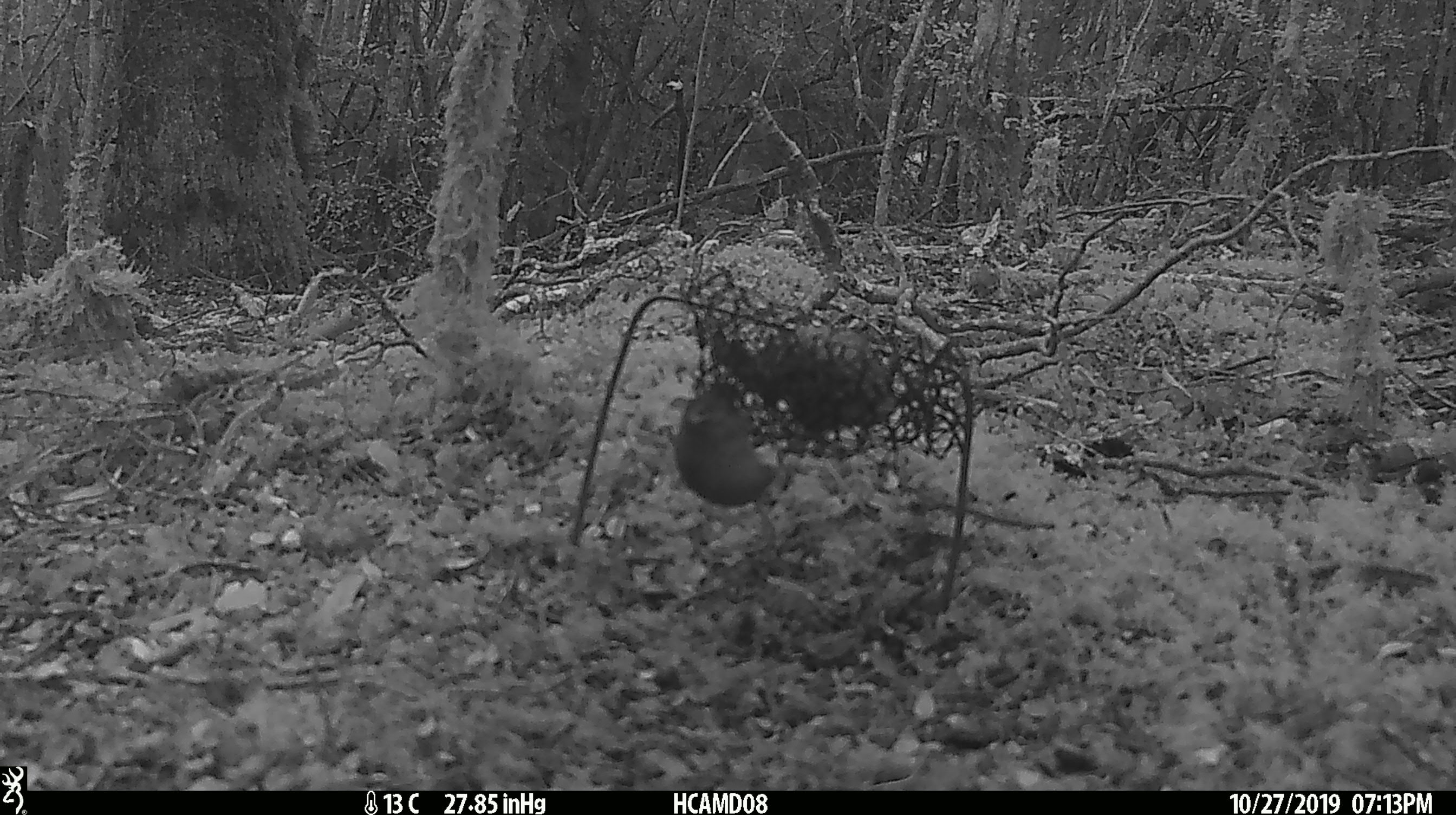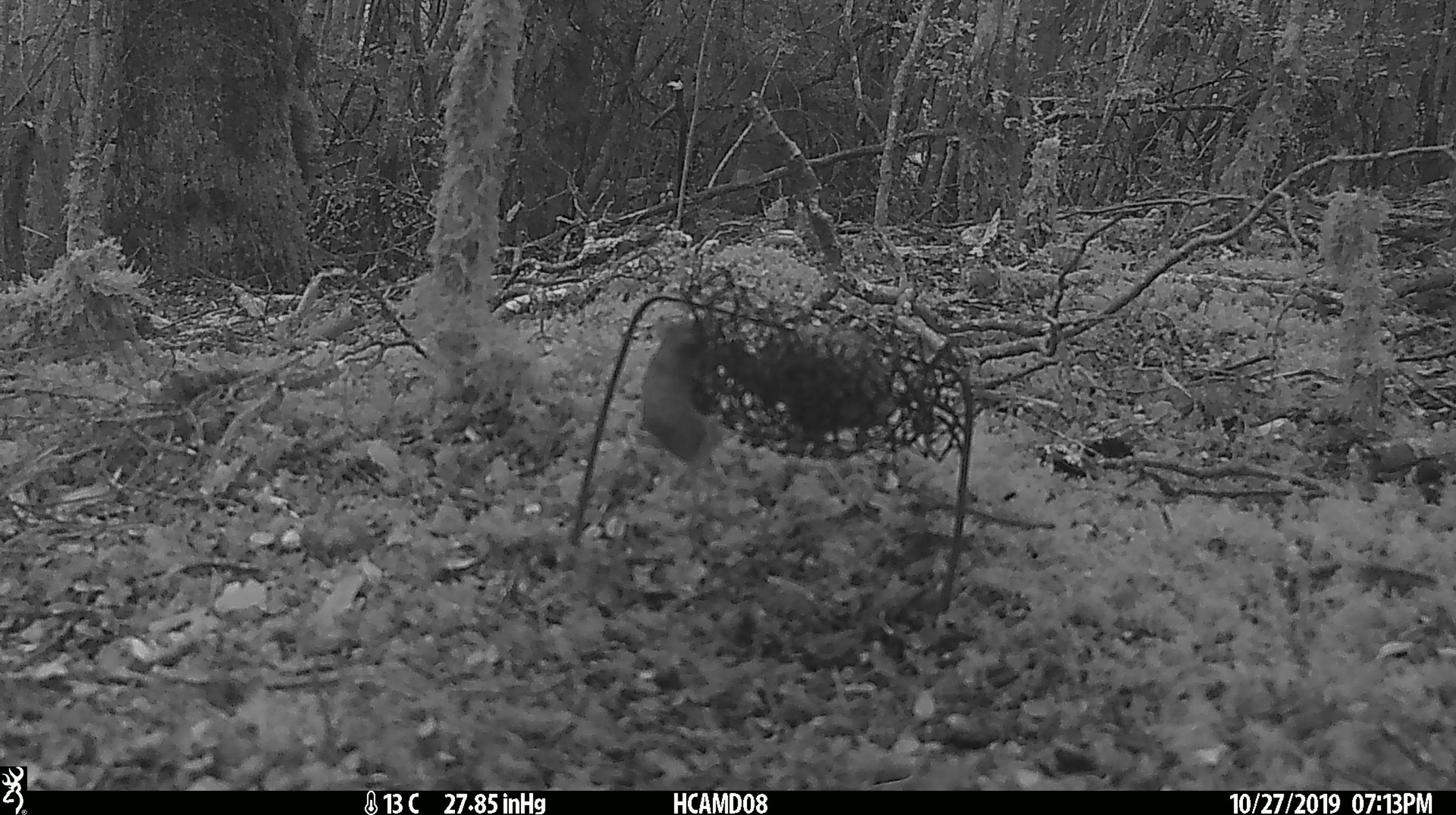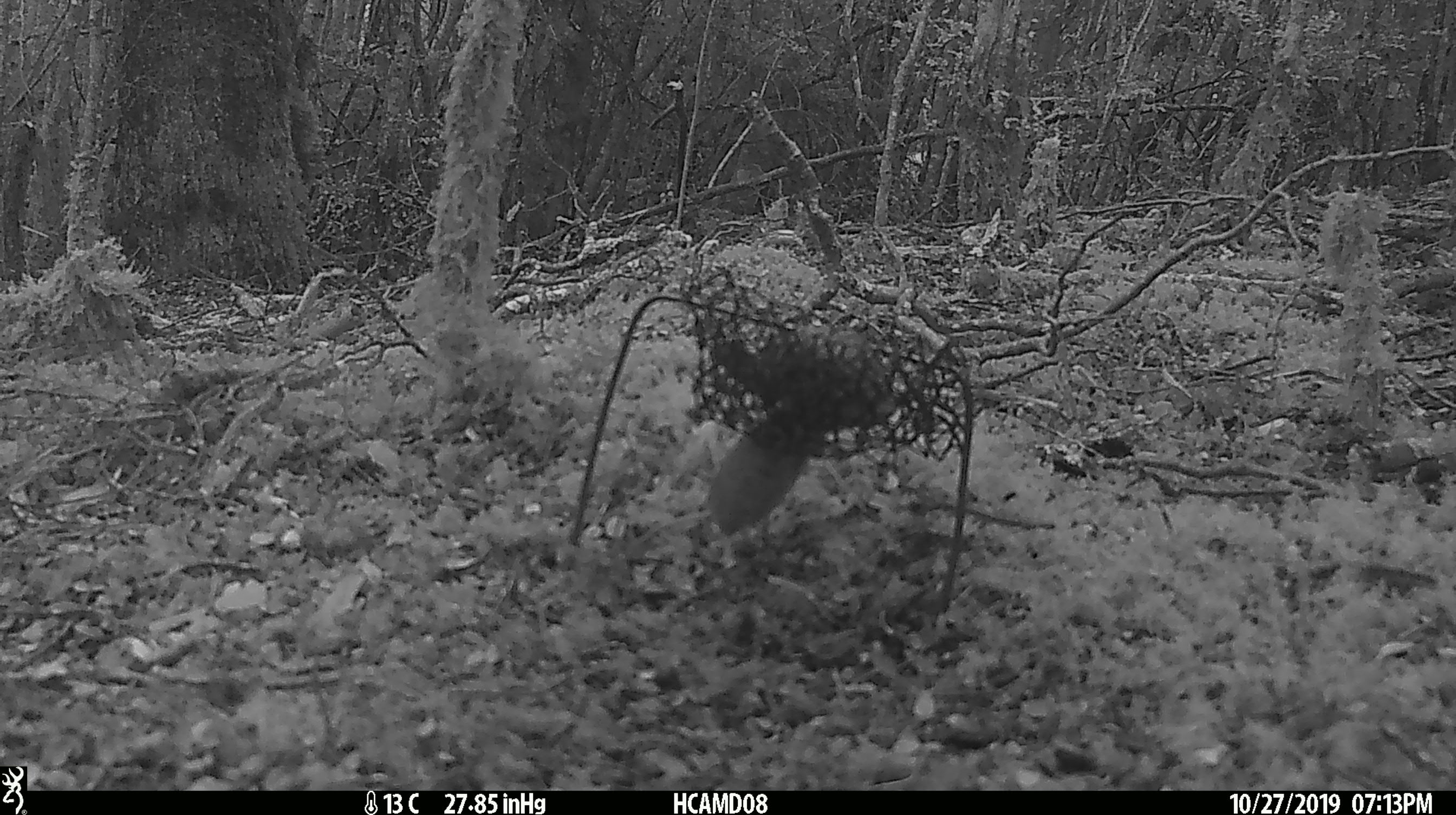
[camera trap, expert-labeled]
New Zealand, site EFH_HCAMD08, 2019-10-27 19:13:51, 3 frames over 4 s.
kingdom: Animalia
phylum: Chordata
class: Mammalia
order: Rodentia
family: Muridae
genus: Mus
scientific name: Mus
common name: mouse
Mouse (Mus).